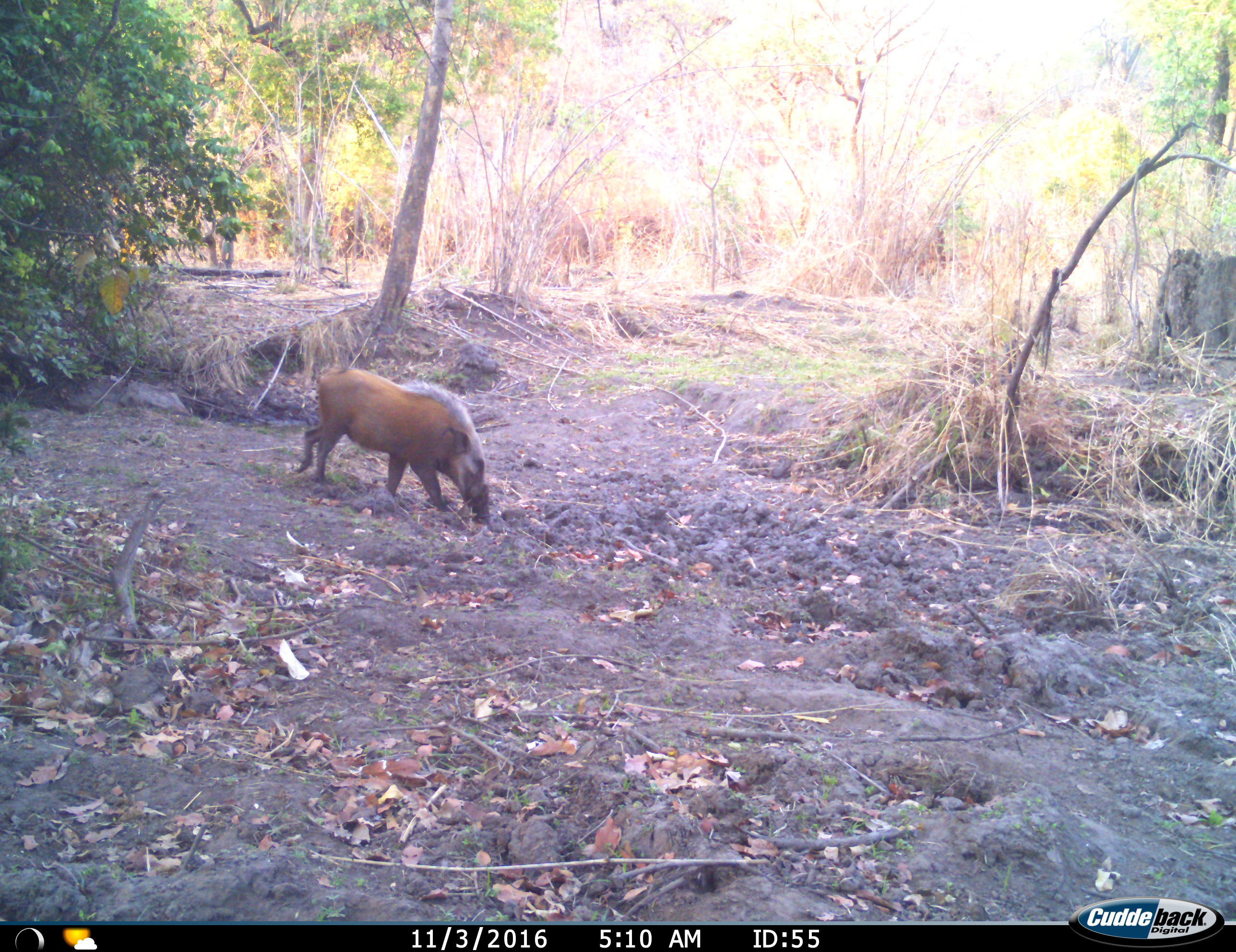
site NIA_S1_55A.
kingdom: Animalia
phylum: Chordata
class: Mammalia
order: Artiodactyla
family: Suidae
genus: Potamochoerus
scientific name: Potamochoerus larvatus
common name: bushpig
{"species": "bushpig (Potamochoerus larvatus)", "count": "1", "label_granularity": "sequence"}